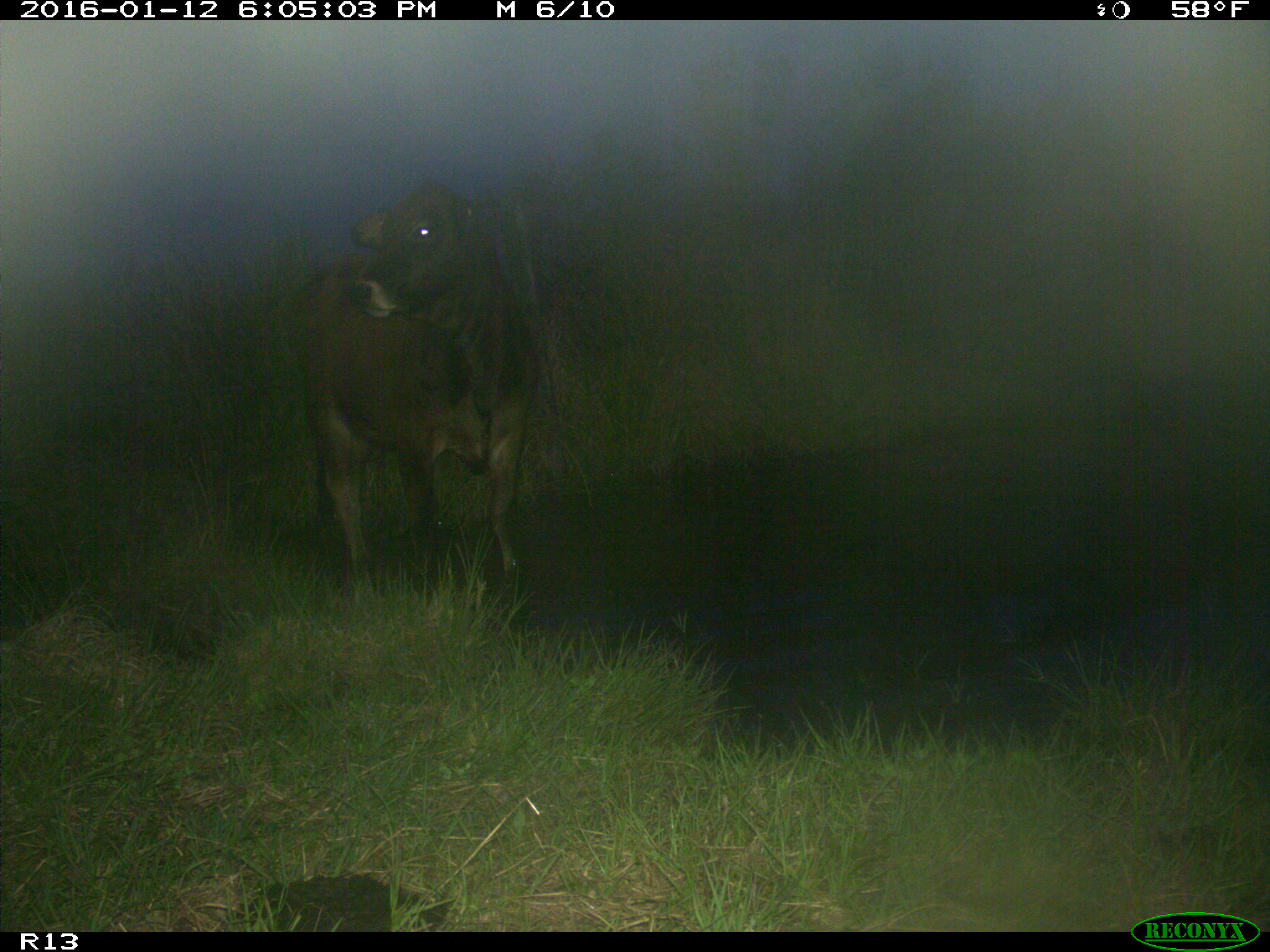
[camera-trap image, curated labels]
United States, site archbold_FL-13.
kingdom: Animalia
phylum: Chordata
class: Mammalia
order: Artiodactyla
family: Bovidae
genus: Bos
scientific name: Bos taurus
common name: domestic cow